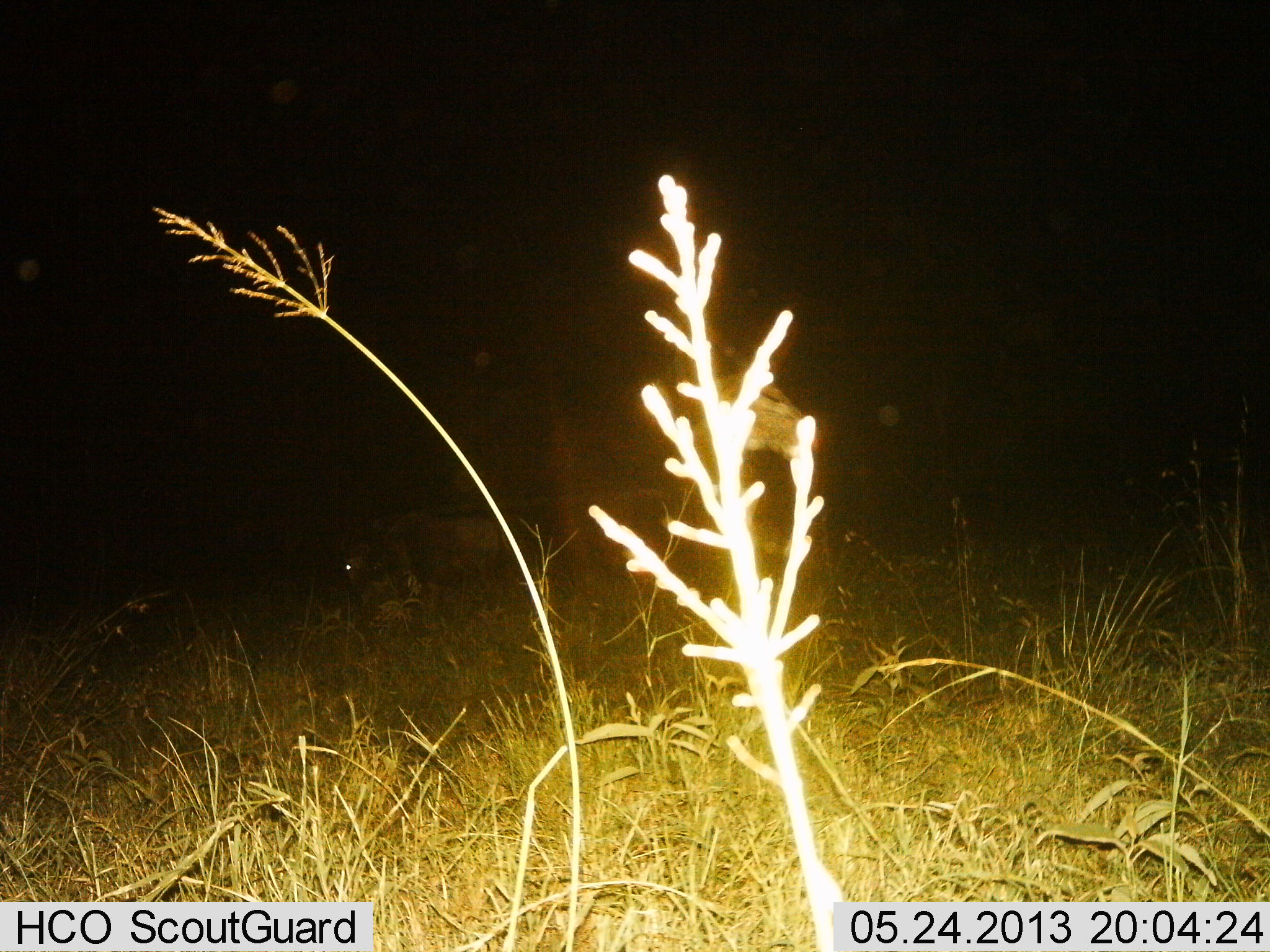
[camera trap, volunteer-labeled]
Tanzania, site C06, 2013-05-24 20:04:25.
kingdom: Animalia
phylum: Chordata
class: Mammalia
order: Artiodactyla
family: Bovidae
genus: Connochaetes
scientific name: Connochaetes taurinus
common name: blue wildebeest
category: wildebeest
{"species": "wildebeest (blue wildebeest) (Connochaetes taurinus)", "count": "1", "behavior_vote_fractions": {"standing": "57%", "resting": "0%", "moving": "0%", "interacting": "0%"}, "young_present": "0%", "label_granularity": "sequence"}